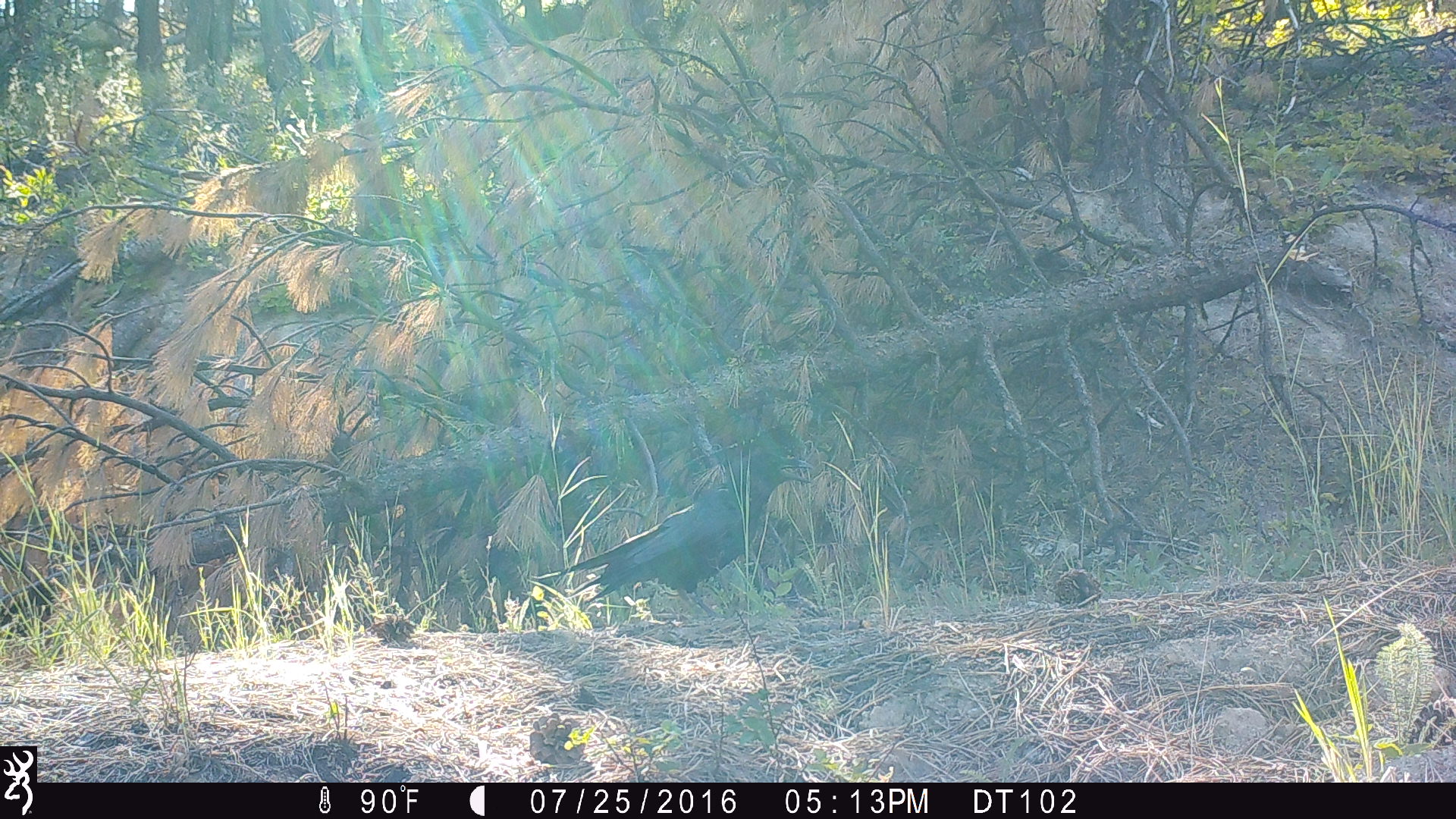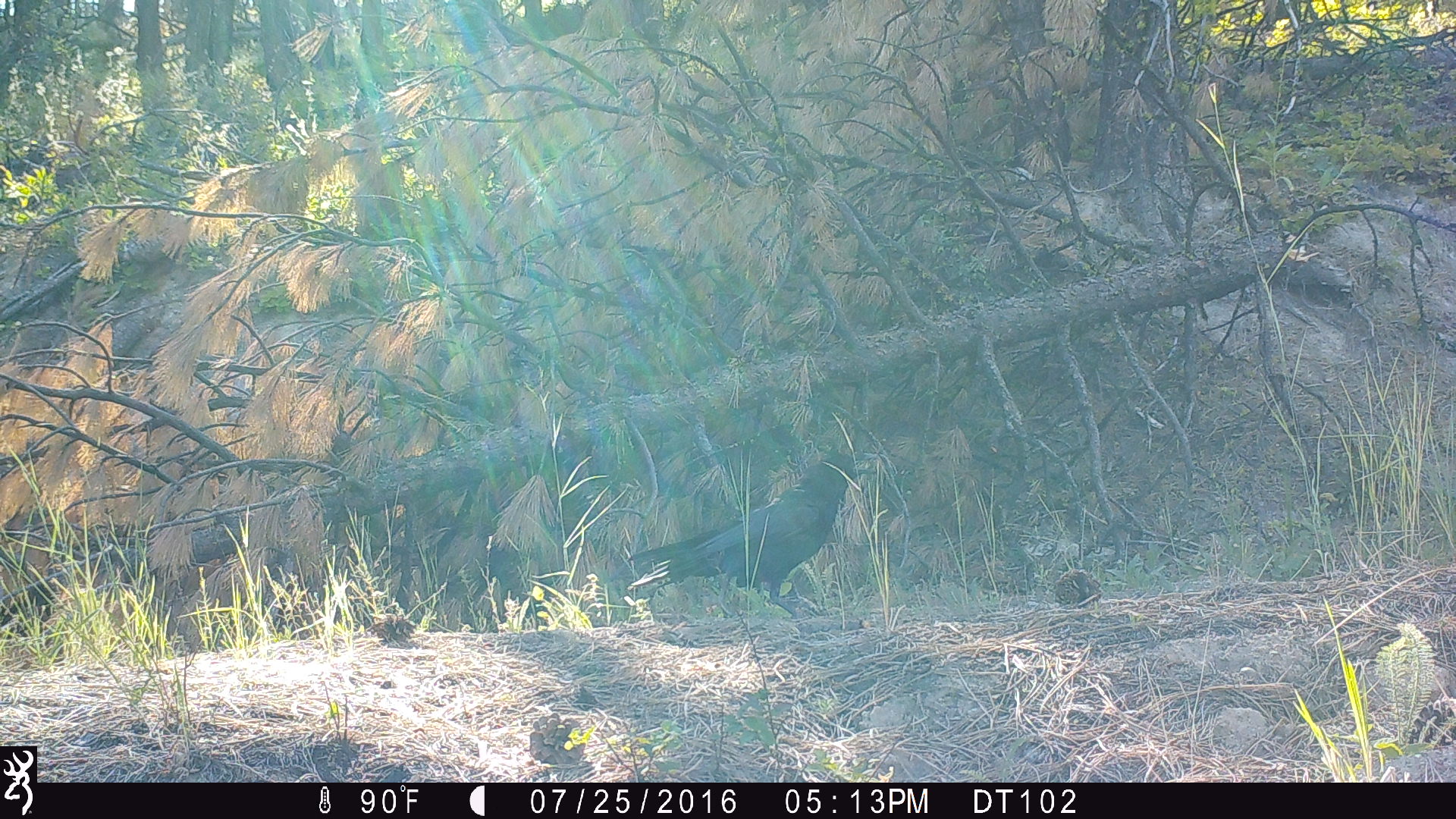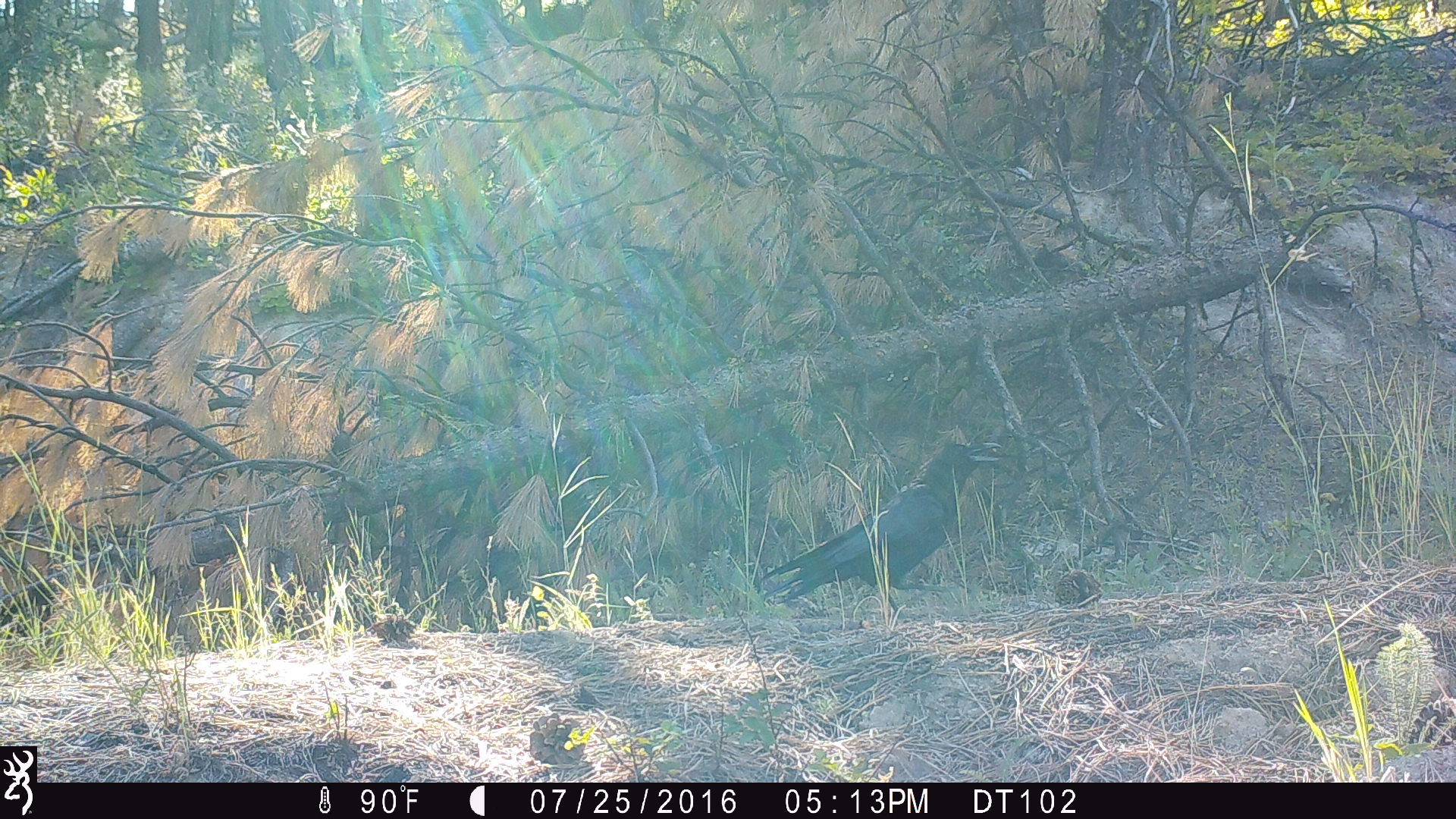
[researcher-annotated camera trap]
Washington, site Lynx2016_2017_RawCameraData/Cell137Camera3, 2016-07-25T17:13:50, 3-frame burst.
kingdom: Animalia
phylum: Chordata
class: Aves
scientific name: Aves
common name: birds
Aves (birds). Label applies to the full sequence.